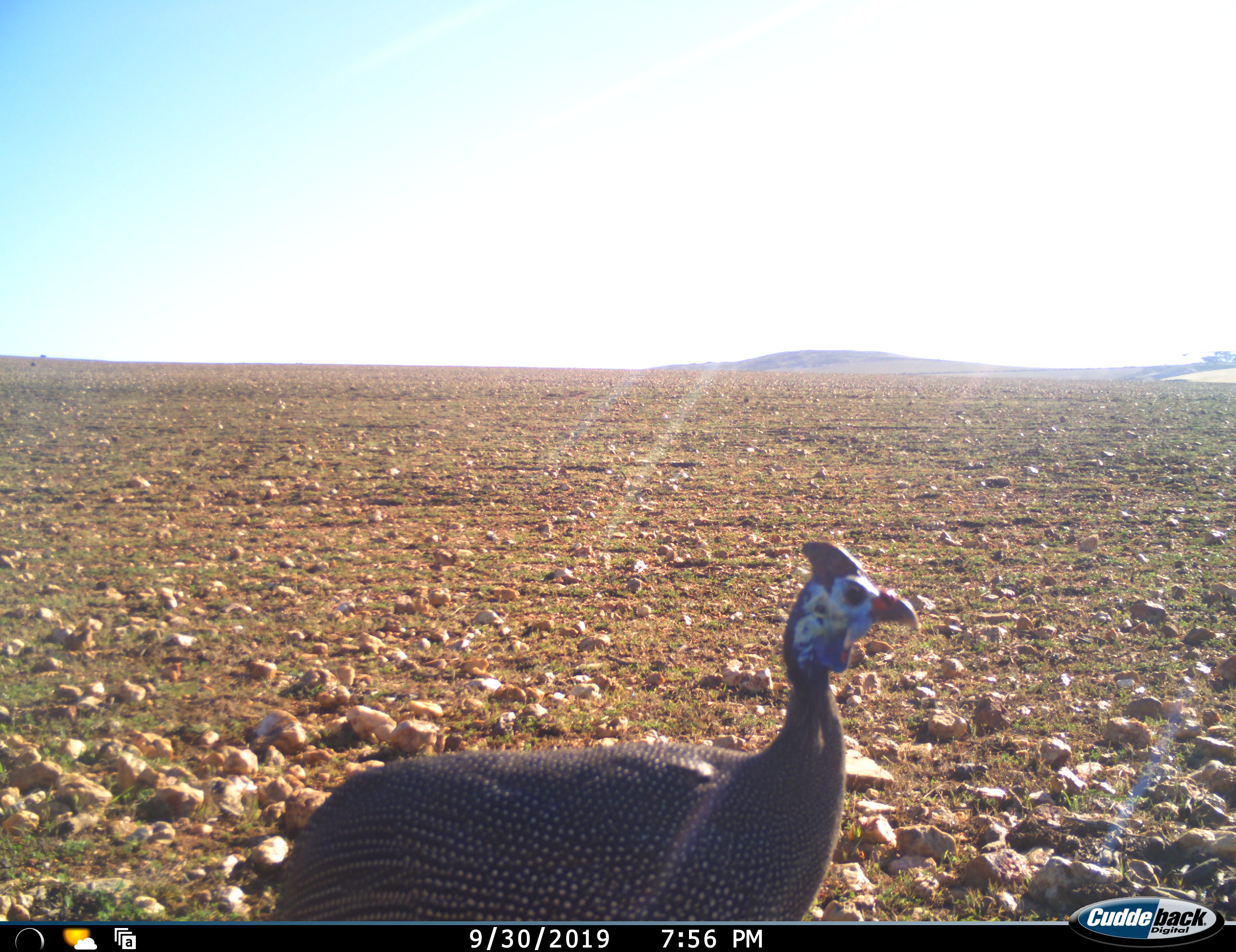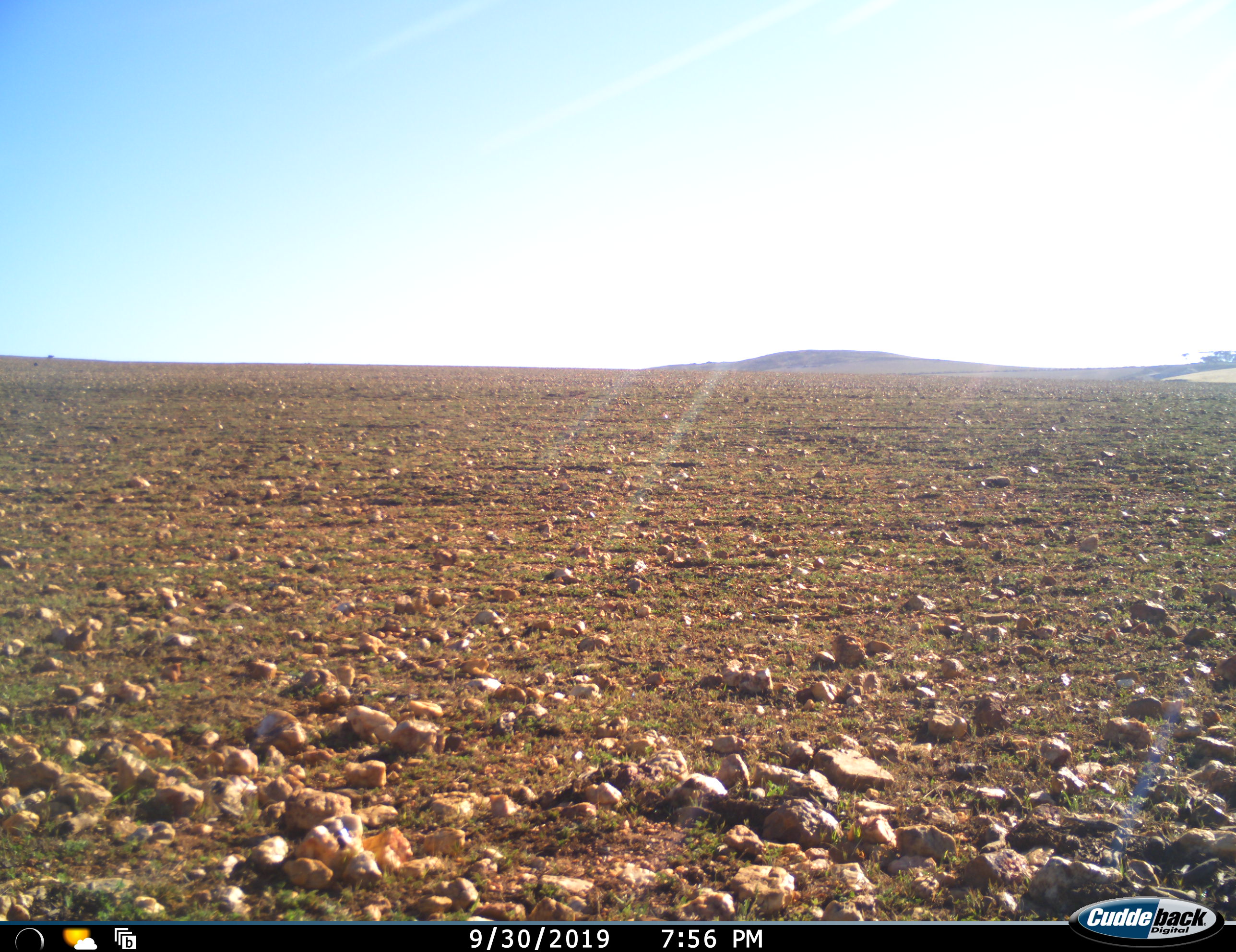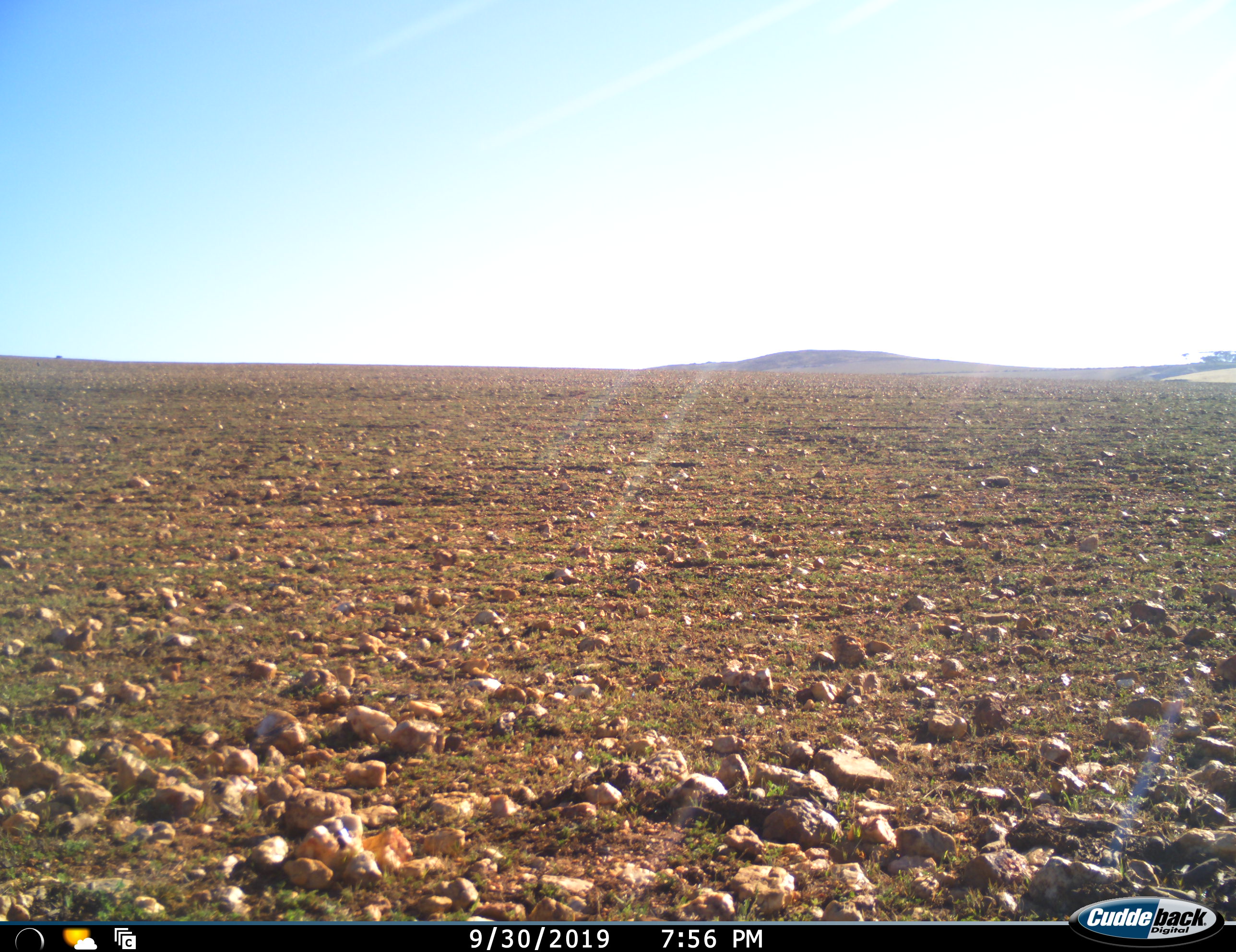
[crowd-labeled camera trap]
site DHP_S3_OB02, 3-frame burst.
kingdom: Animalia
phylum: Chordata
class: Aves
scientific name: Aves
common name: bird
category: birdother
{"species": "birdother (bird) (Aves)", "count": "1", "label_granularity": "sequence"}